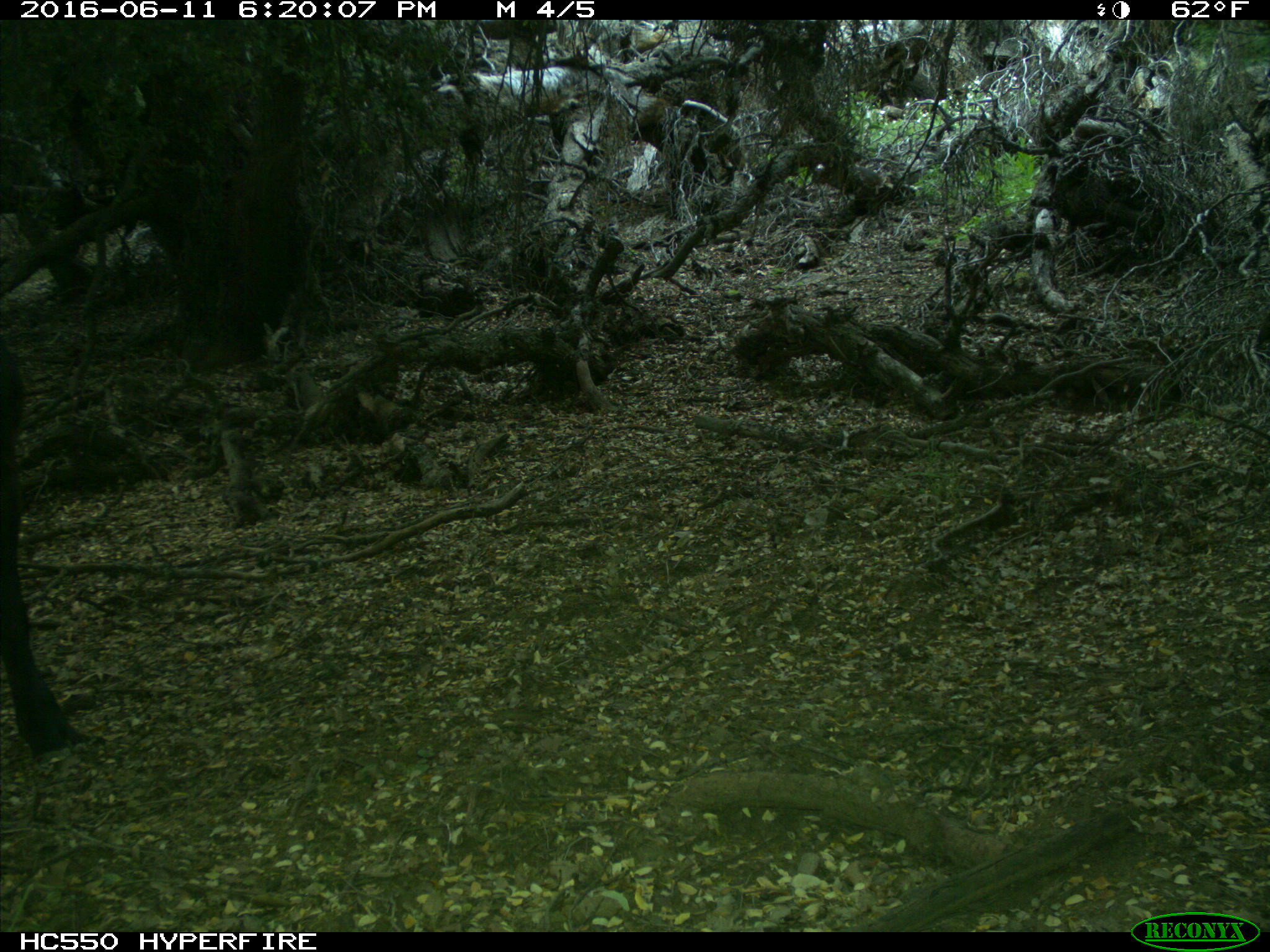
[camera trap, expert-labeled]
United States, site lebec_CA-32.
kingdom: Animalia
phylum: Chordata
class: Mammalia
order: Artiodactyla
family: Bovidae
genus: Bos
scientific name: Bos taurus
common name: domestic cow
Bos taurus (domestic cow).